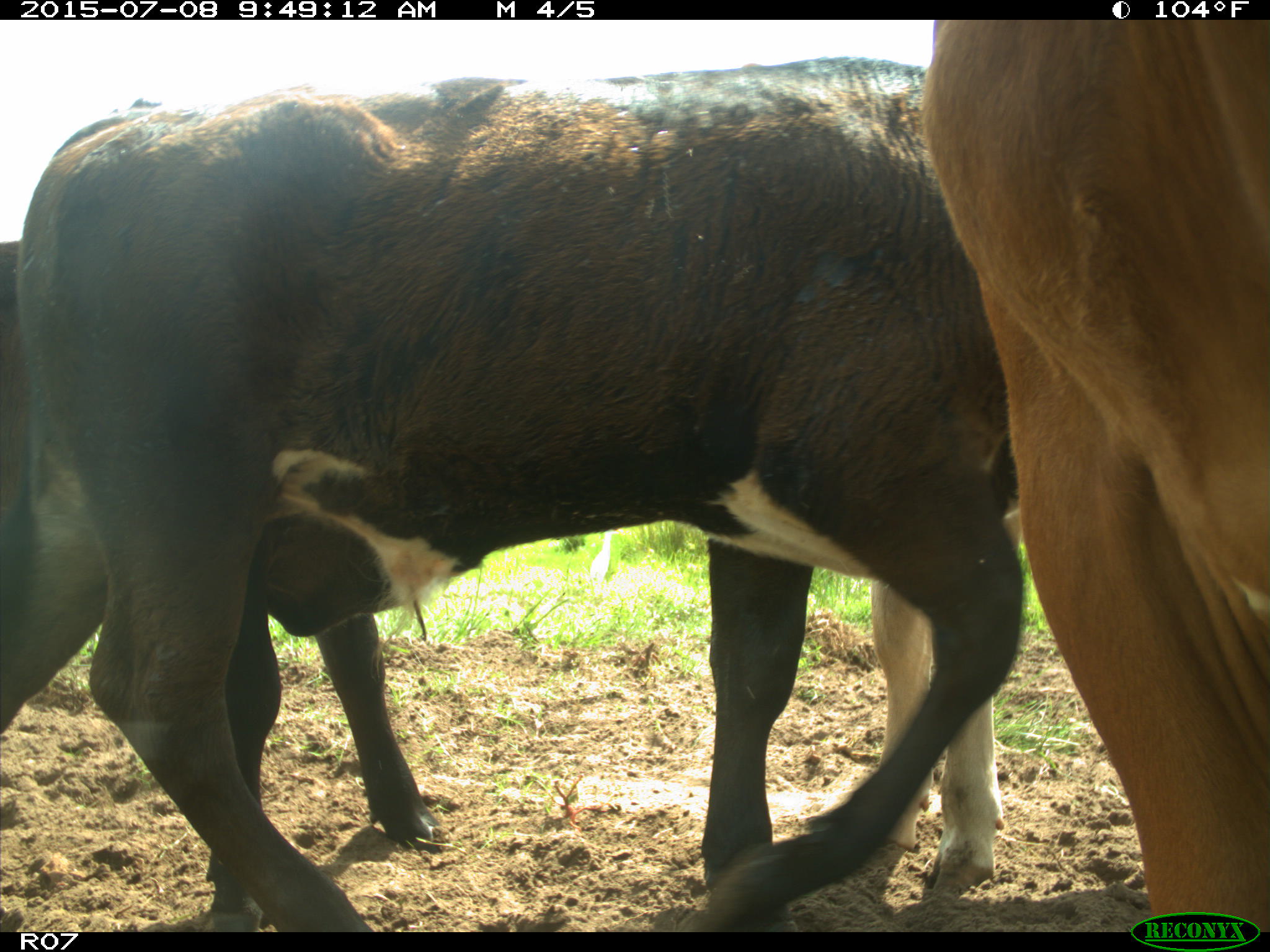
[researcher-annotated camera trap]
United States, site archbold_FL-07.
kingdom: Animalia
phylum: Chordata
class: Mammalia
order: Artiodactyla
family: Bovidae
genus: Bos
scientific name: Bos taurus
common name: domestic cow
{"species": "Bos taurus (domestic cow)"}